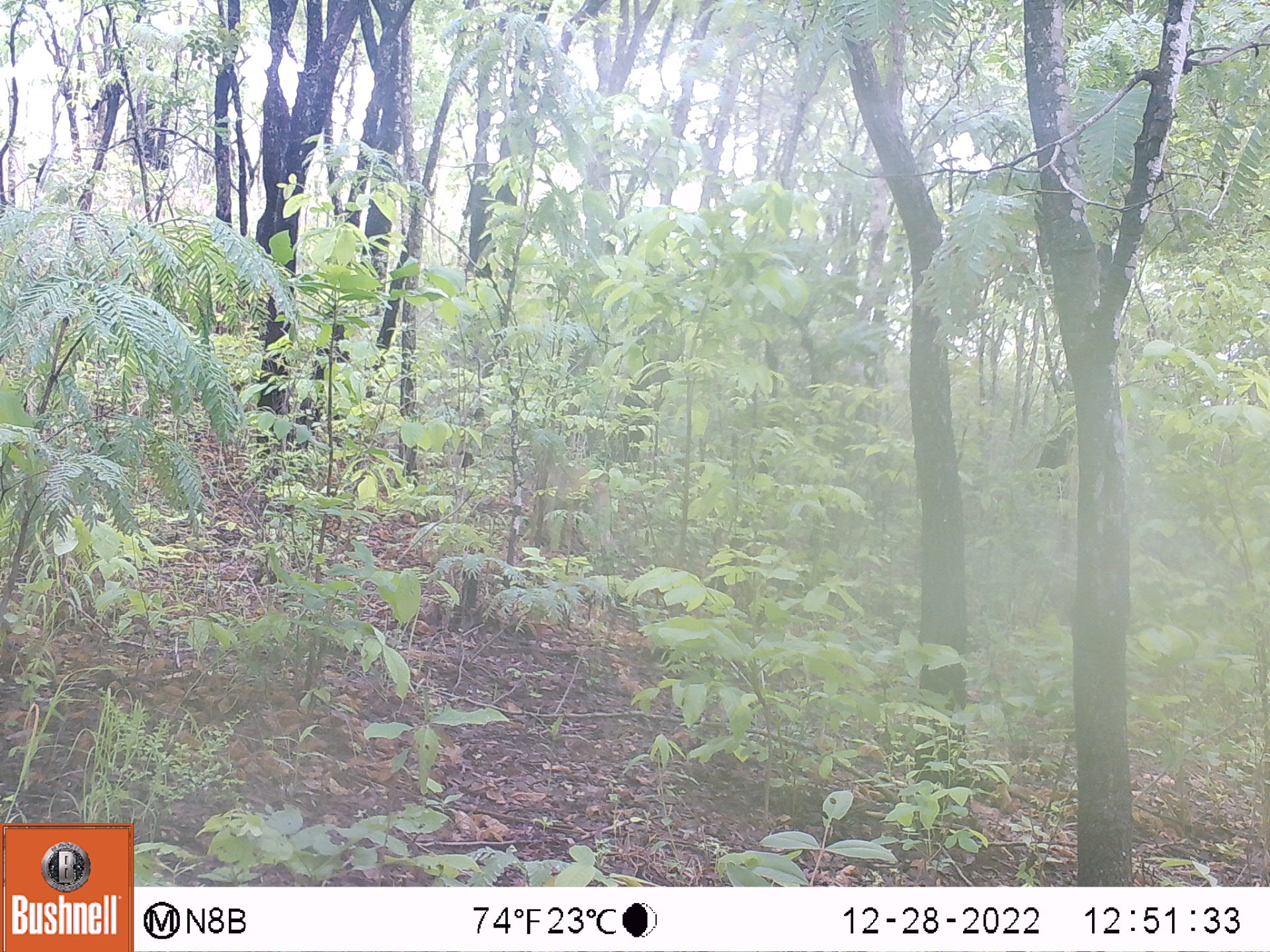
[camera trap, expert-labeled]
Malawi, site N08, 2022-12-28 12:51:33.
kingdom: Animalia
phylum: Chordata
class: Mammalia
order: Primates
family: Cercopithecidae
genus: Papio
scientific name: Papio cynocephalus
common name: yellow baboon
Yellow baboon (Papio cynocephalus), count 1.